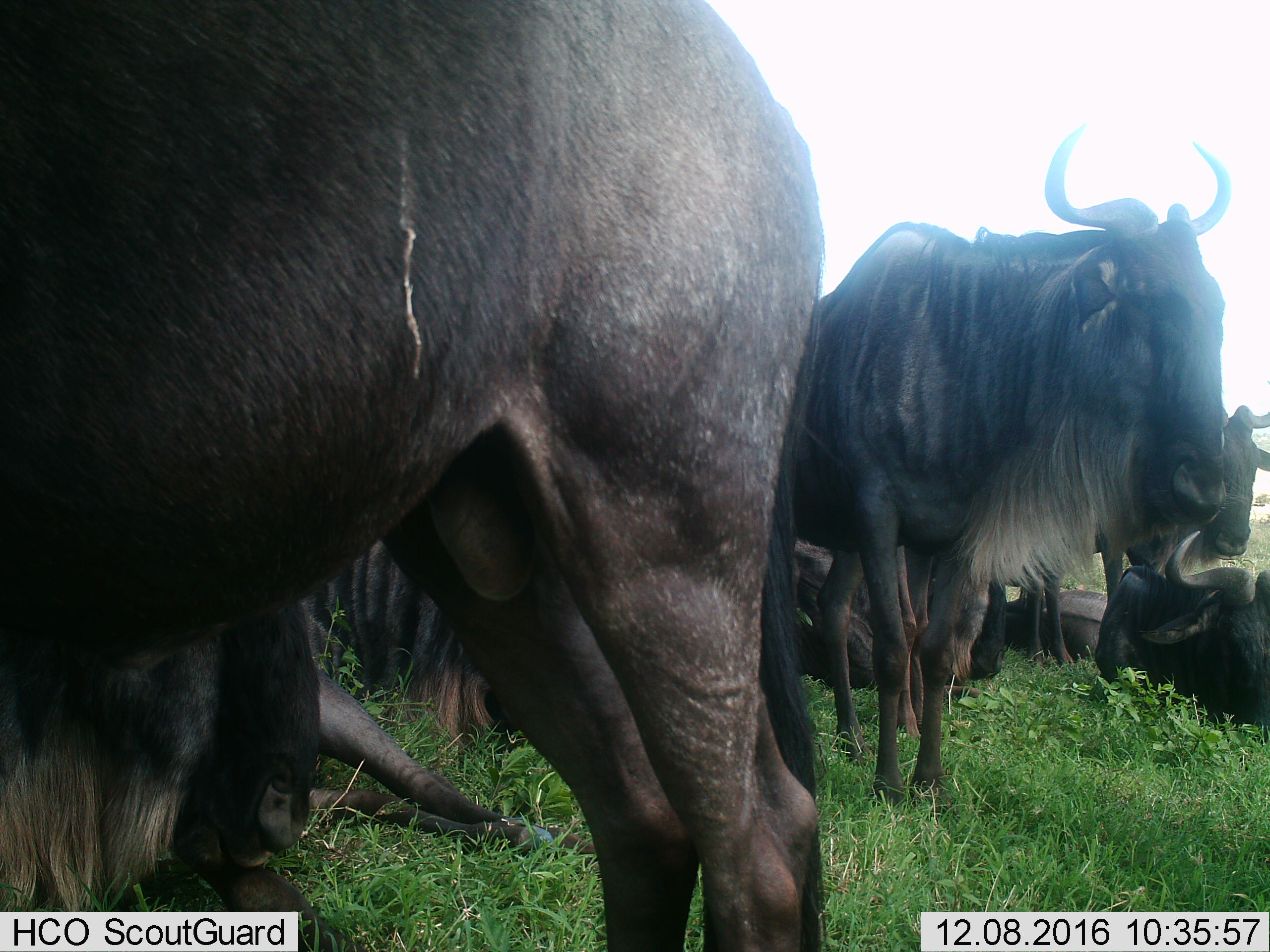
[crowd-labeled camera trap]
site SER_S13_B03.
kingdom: Animalia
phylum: Chordata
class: Mammalia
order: Artiodactyla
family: Bovidae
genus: Connochaetes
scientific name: Connochaetes taurinus taurinus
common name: blue wildebeest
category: wildebeestblue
Wildebeestblue (blue wildebeest) (Connochaetes taurinus taurinus), count 8. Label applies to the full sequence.